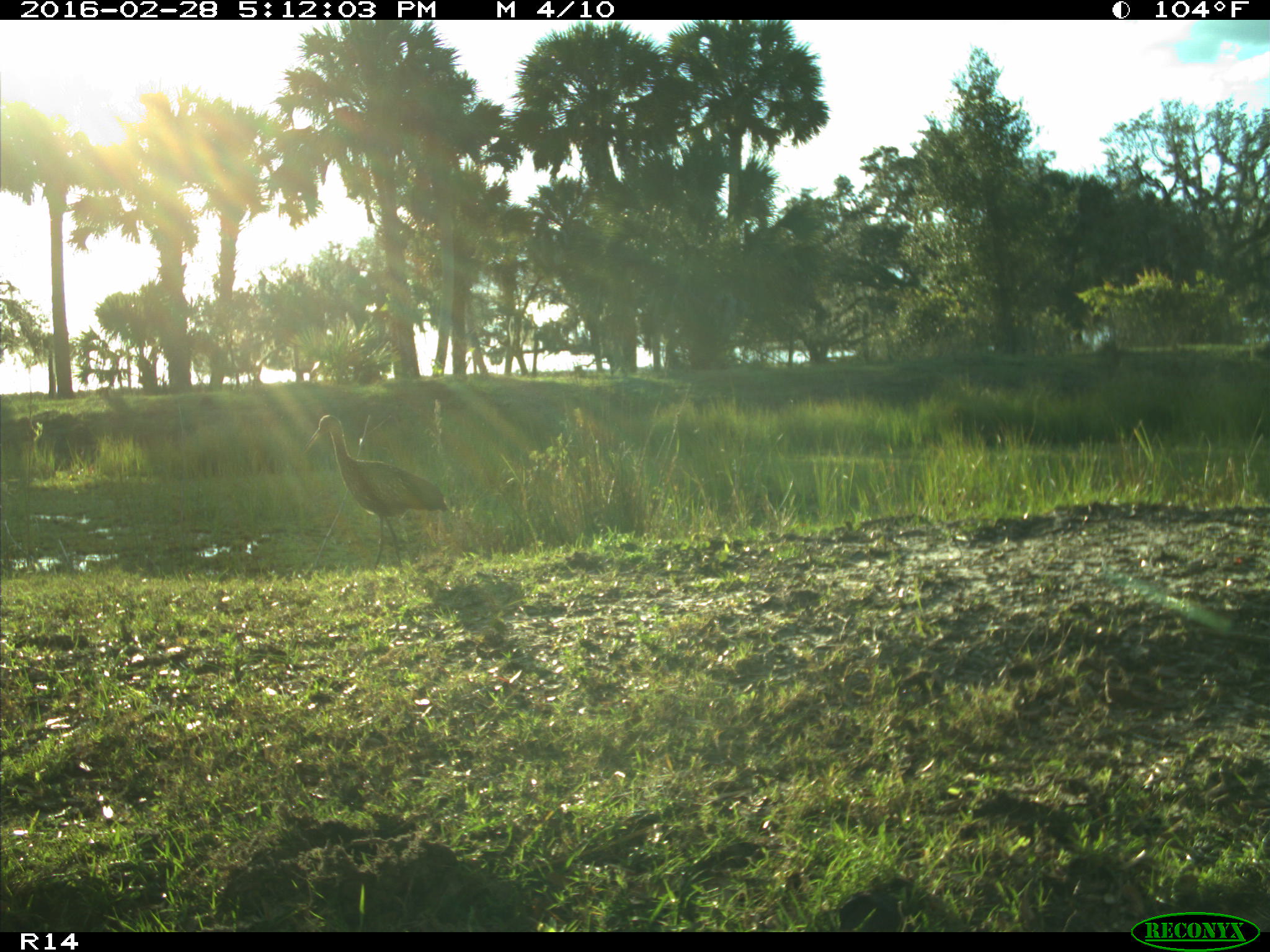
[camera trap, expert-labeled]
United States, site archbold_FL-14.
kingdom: Animalia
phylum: Chordata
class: Aves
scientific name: Aves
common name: birds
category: unidentified bird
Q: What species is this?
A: Unidentified bird (birds) (Aves).